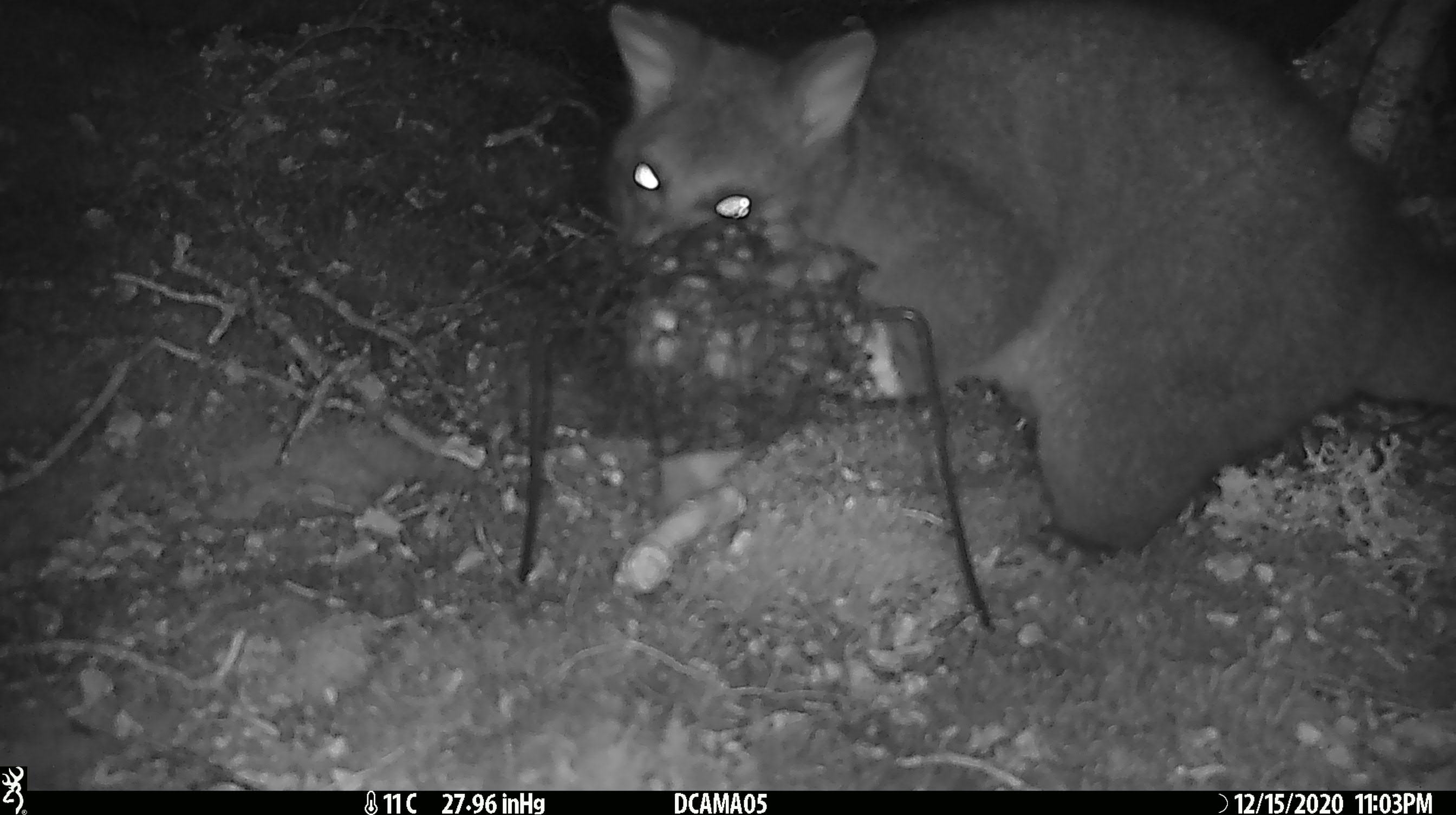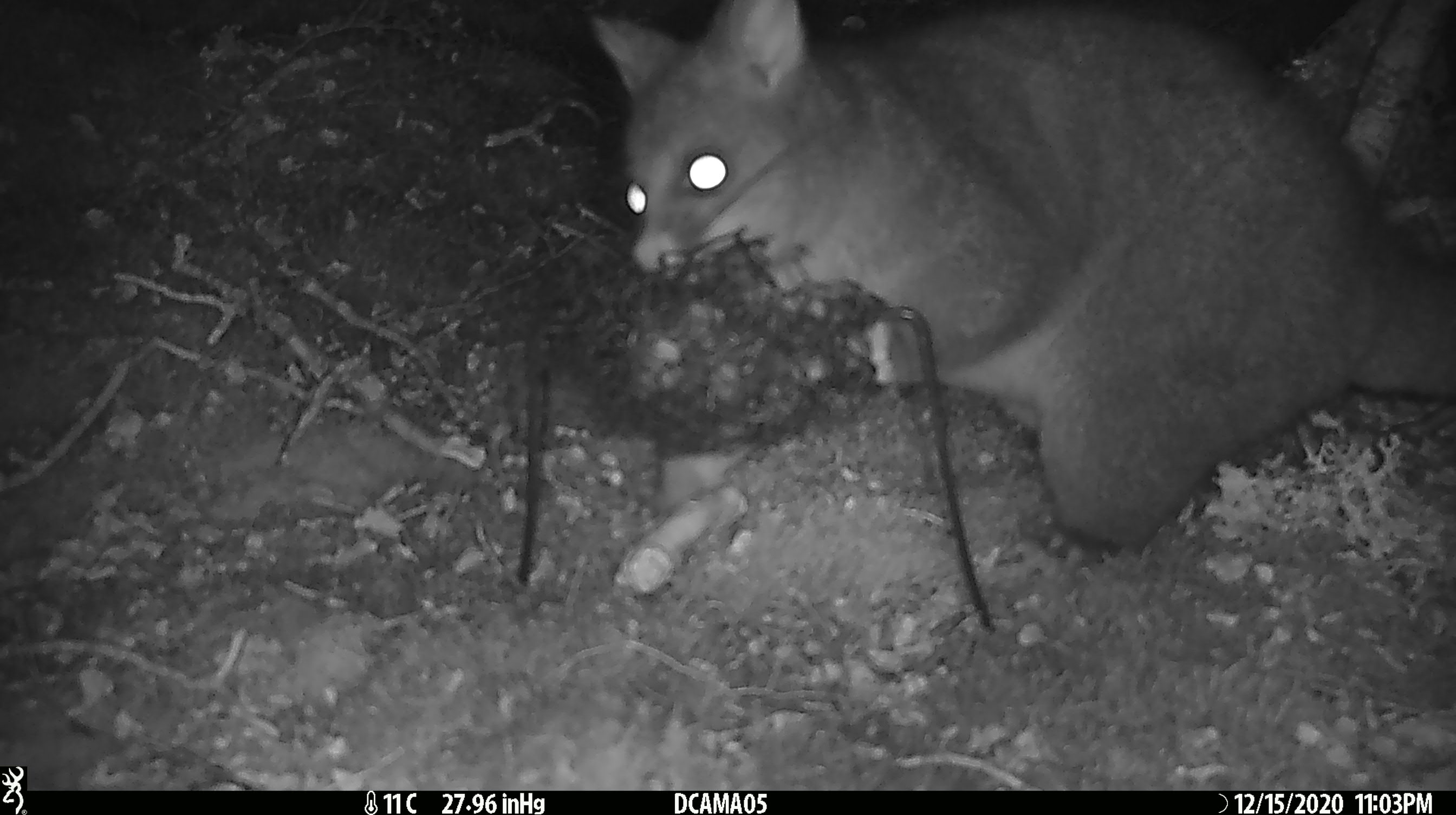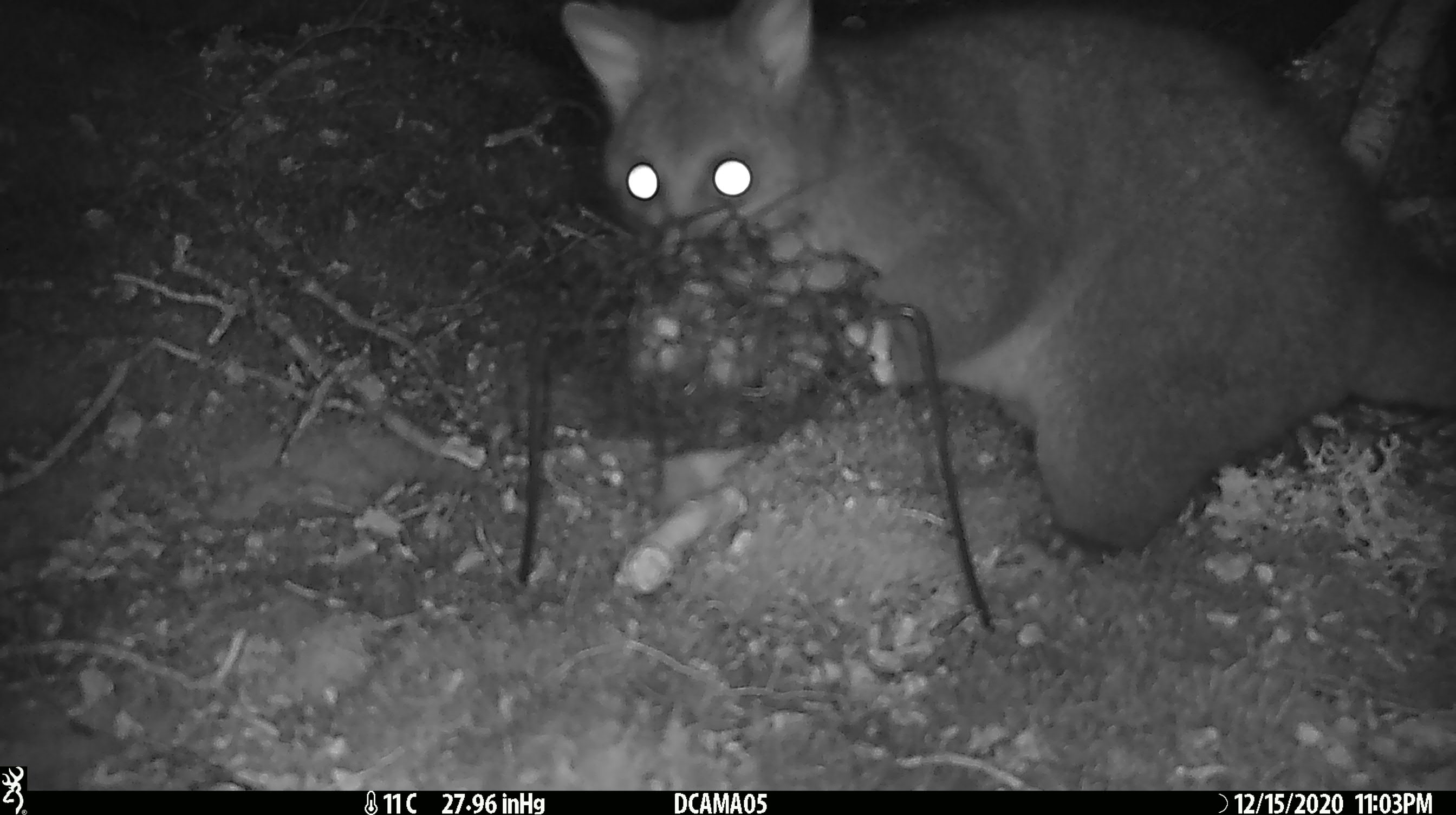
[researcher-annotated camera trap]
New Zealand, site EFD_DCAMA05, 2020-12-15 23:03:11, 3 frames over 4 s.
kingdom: Animalia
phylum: Chordata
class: Mammalia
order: Diprotodontia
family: Phalangeridae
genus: Trichosurus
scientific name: Trichosurus vulpecula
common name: common brushtail possum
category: possum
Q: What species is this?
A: Possum (common brushtail possum) (Trichosurus vulpecula).